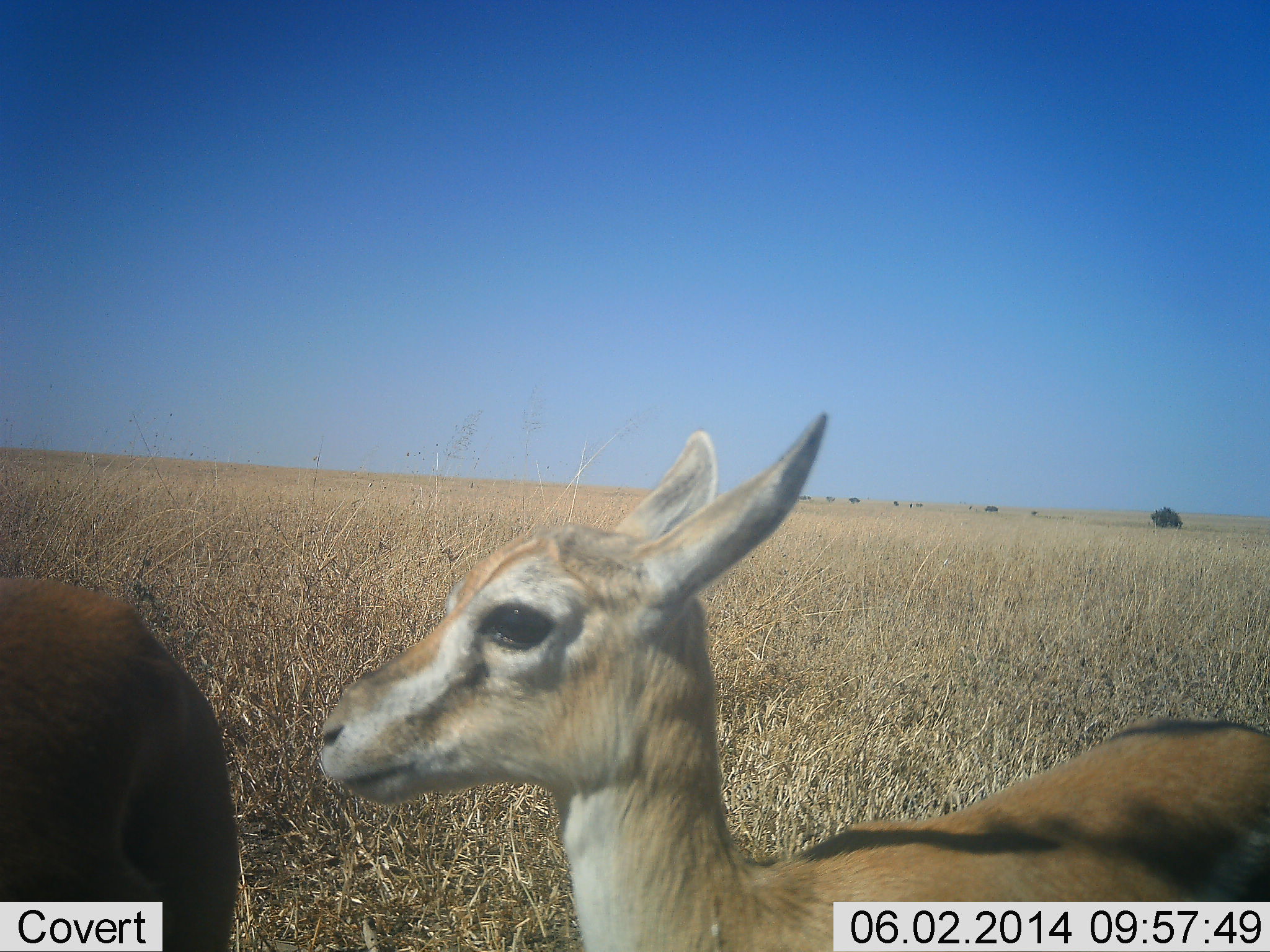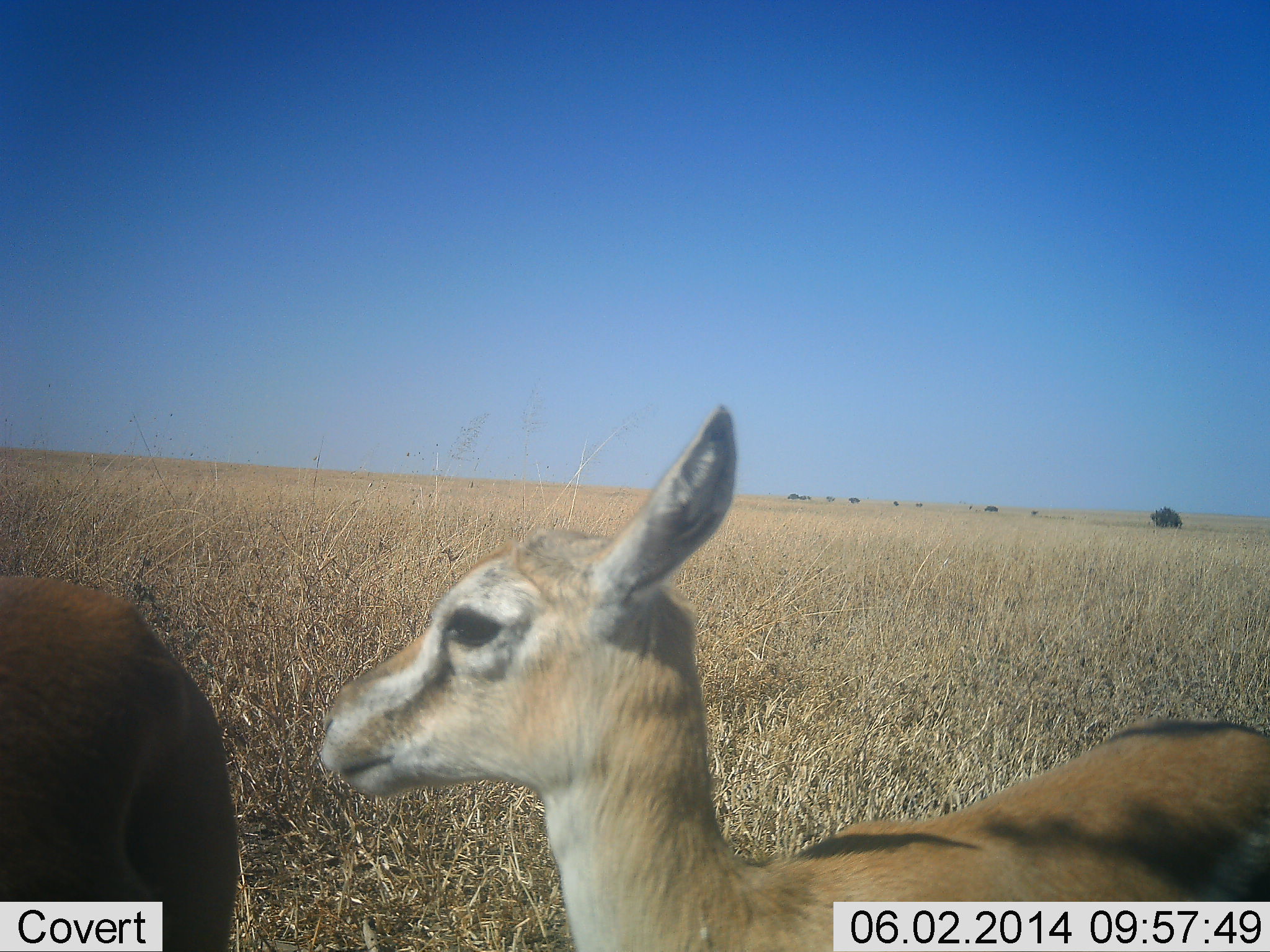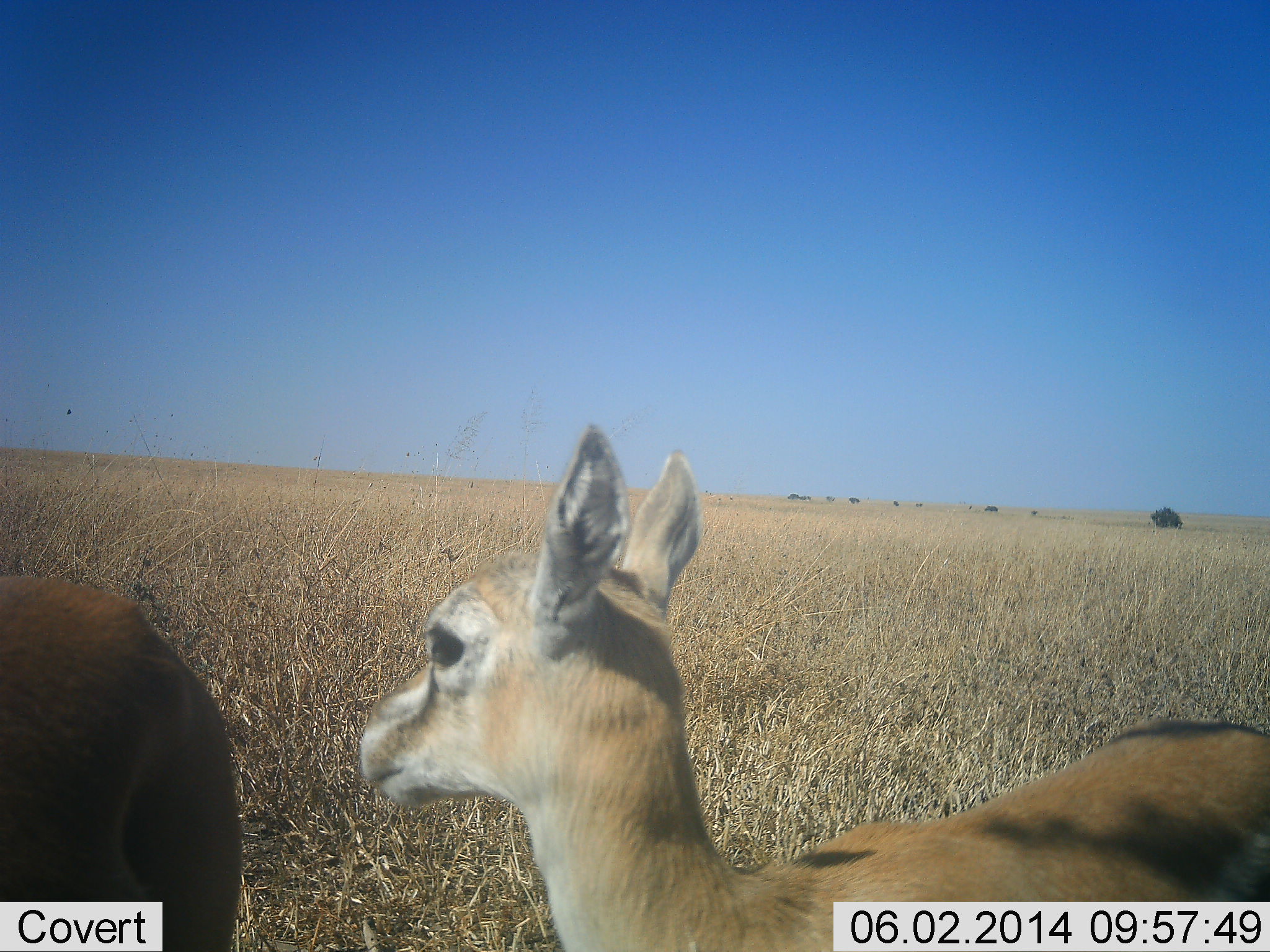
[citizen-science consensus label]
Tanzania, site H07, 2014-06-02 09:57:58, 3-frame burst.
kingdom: Animalia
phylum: Chordata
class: Mammalia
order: Artiodactyla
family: Bovidae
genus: Eudorcas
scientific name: Eudorcas thomsonii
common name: thomson's gazelle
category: gazellethomsons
Gazellethomsons (thomson's gazelle) (Eudorcas thomsonii), count 2. Behavior (volunteer vote fractions): standing 100%, resting 0%, moving 0%, interacting 0%. Young present (vote fraction): 60%. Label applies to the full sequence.